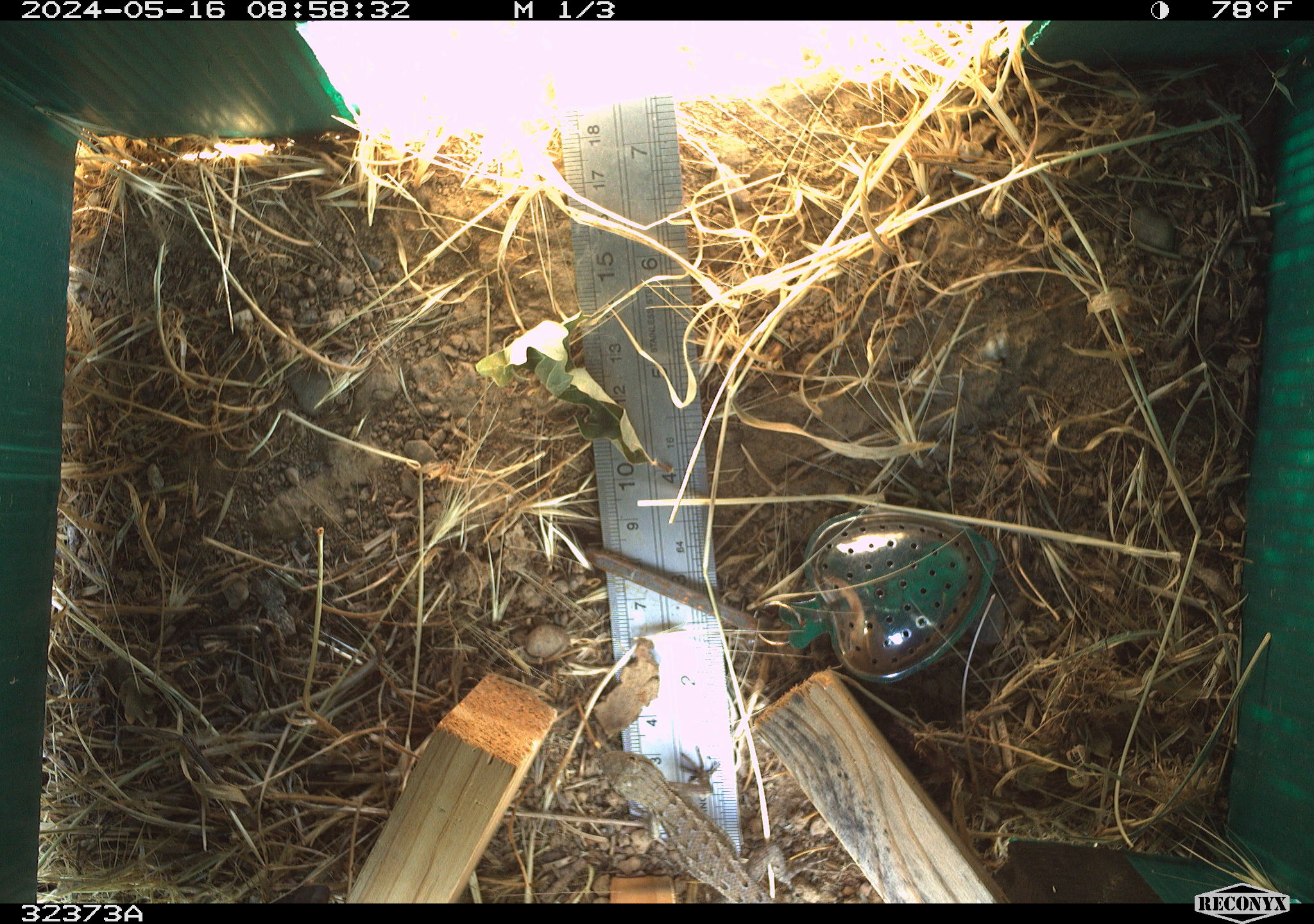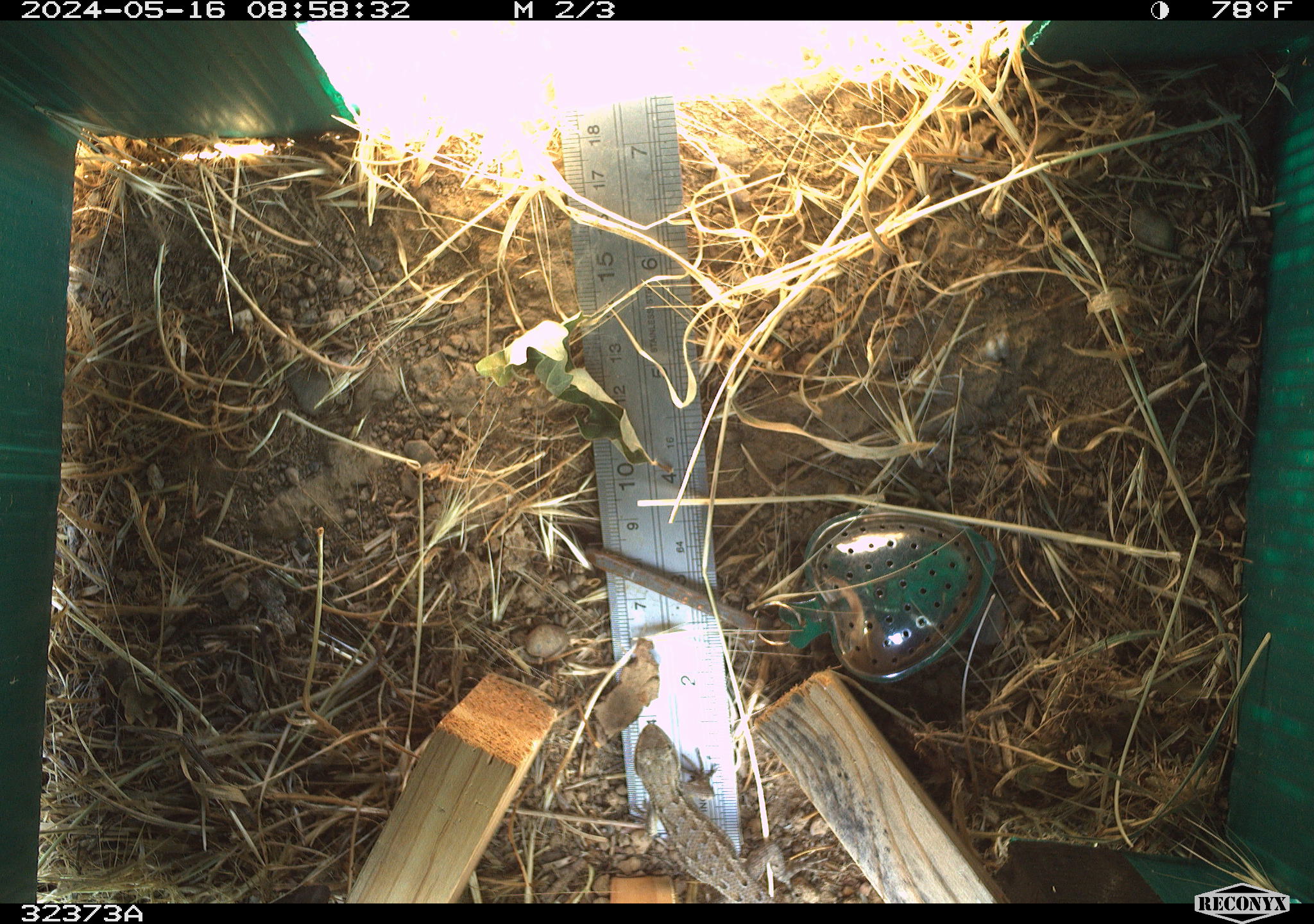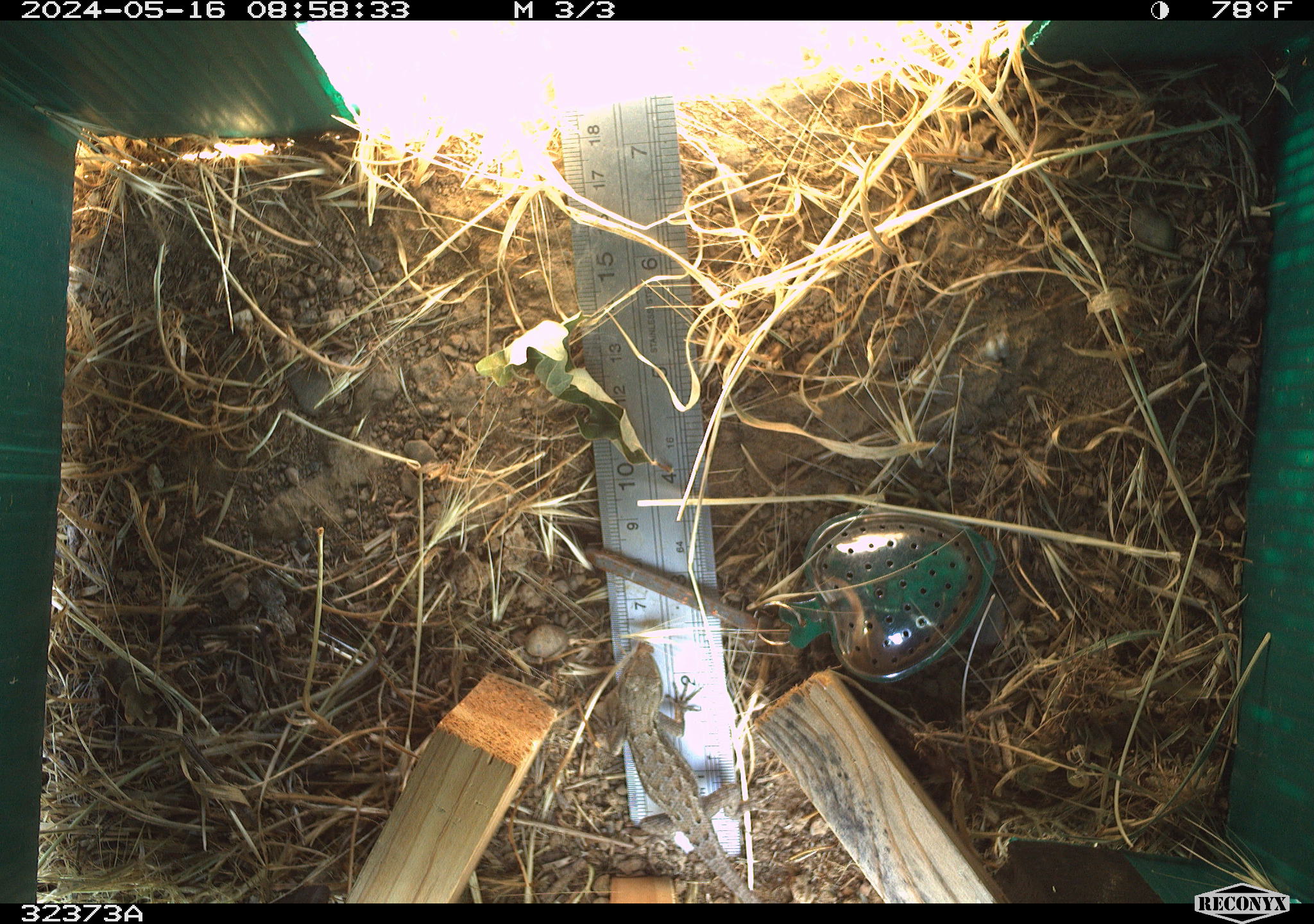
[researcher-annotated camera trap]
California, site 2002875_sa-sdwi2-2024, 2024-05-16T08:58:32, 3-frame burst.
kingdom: Animalia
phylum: Chordata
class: Reptilia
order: Squamata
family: Phrynosomatidae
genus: Sceloporus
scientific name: Sceloporus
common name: spiny lizards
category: sceloporus species